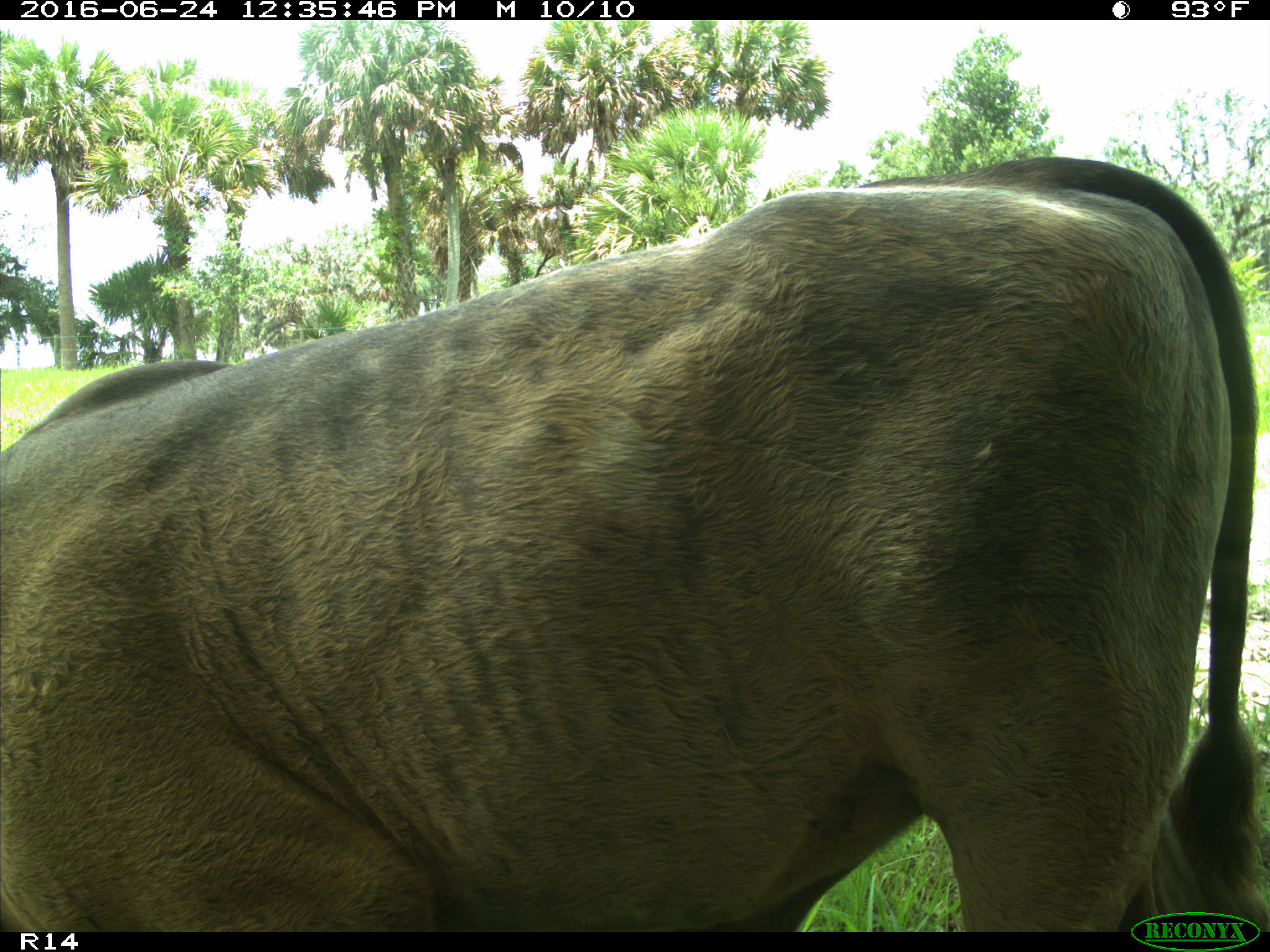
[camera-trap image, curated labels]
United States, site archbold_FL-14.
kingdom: Animalia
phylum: Chordata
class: Mammalia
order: Artiodactyla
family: Bovidae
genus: Bos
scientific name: Bos taurus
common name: domestic cow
Bos taurus (domestic cow).